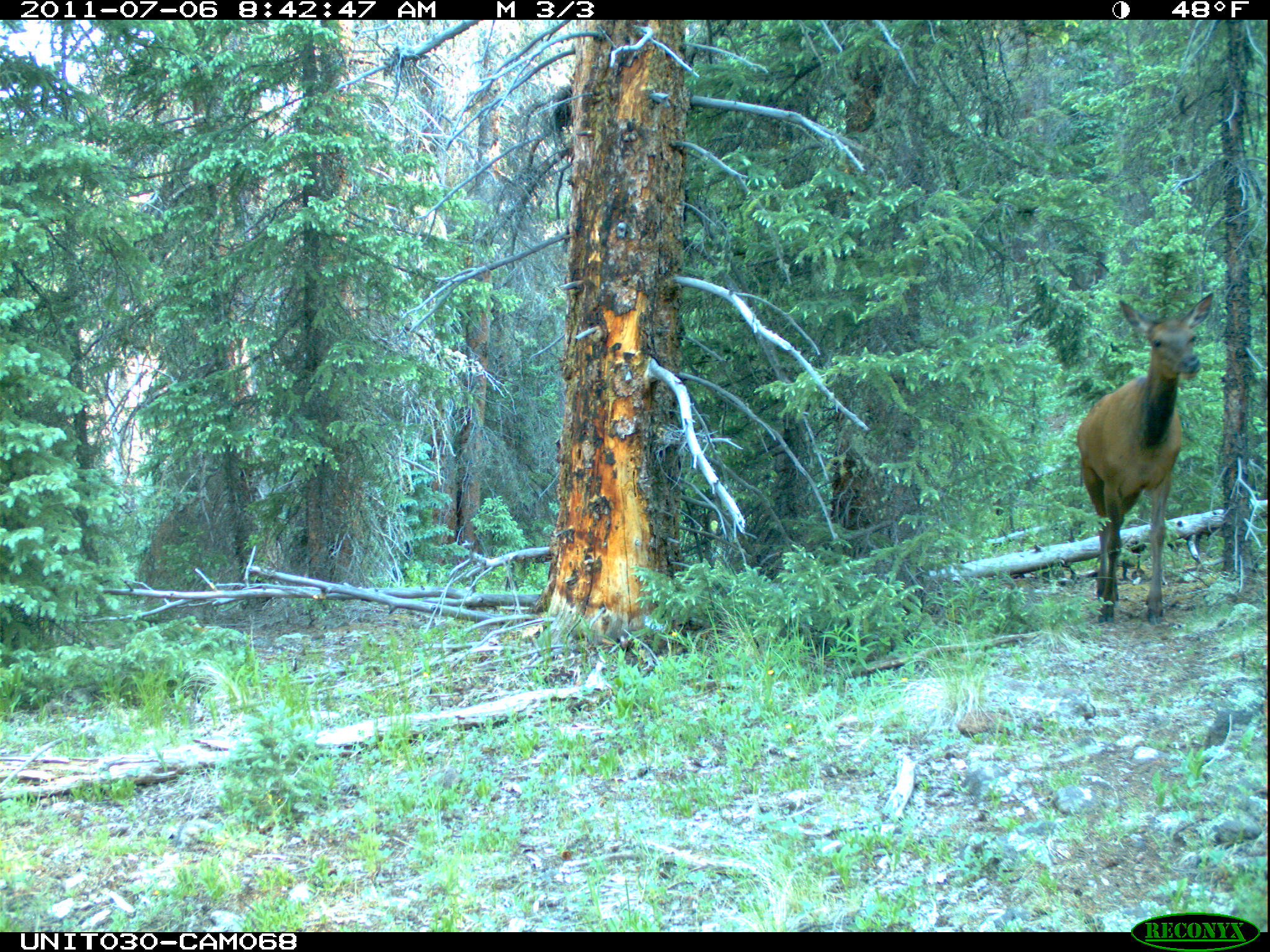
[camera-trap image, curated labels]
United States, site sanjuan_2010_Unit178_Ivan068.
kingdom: Animalia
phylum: Chordata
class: Mammalia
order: Artiodactyla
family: Cervidae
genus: Cervus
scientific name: Cervus elaphus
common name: red deer